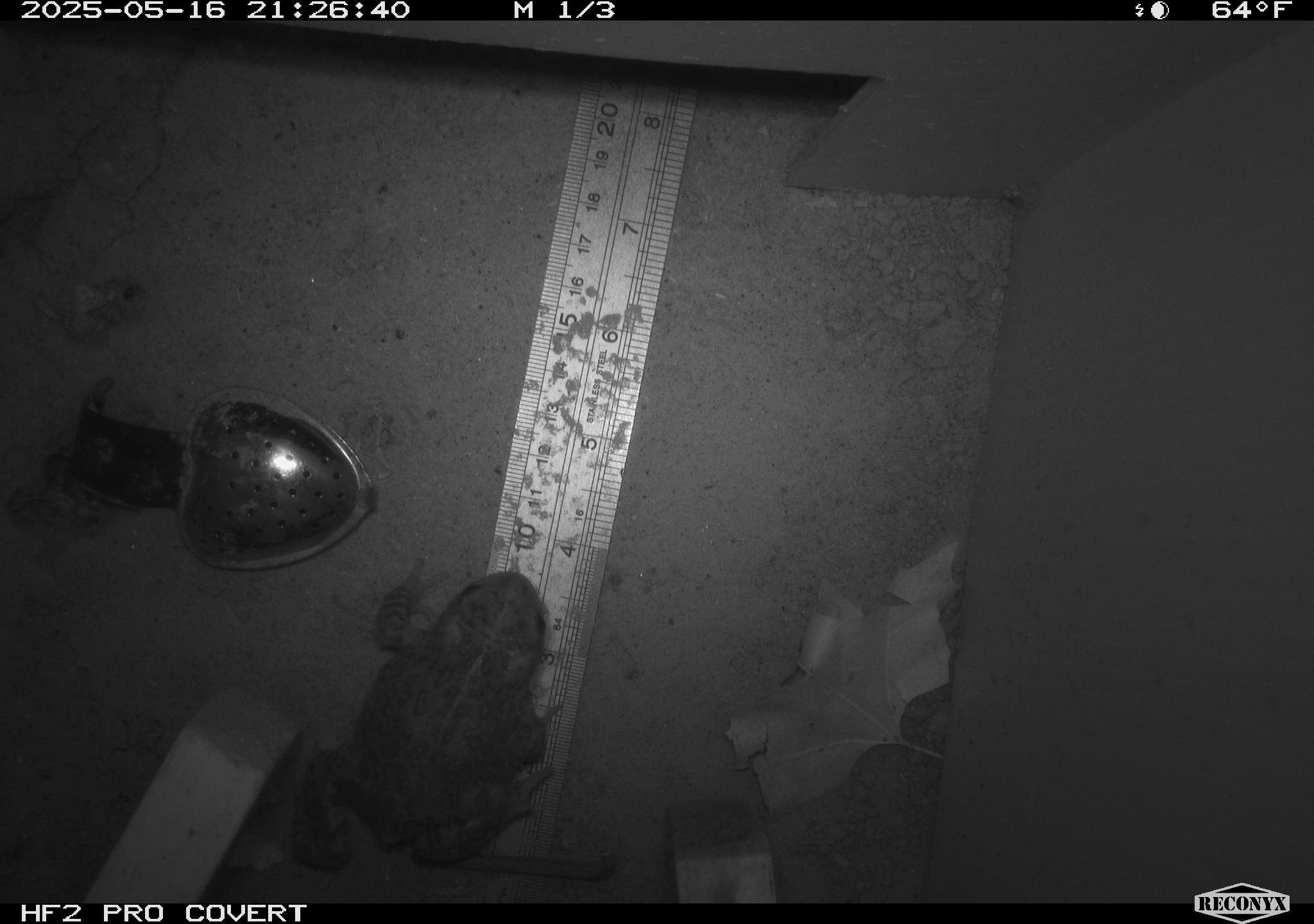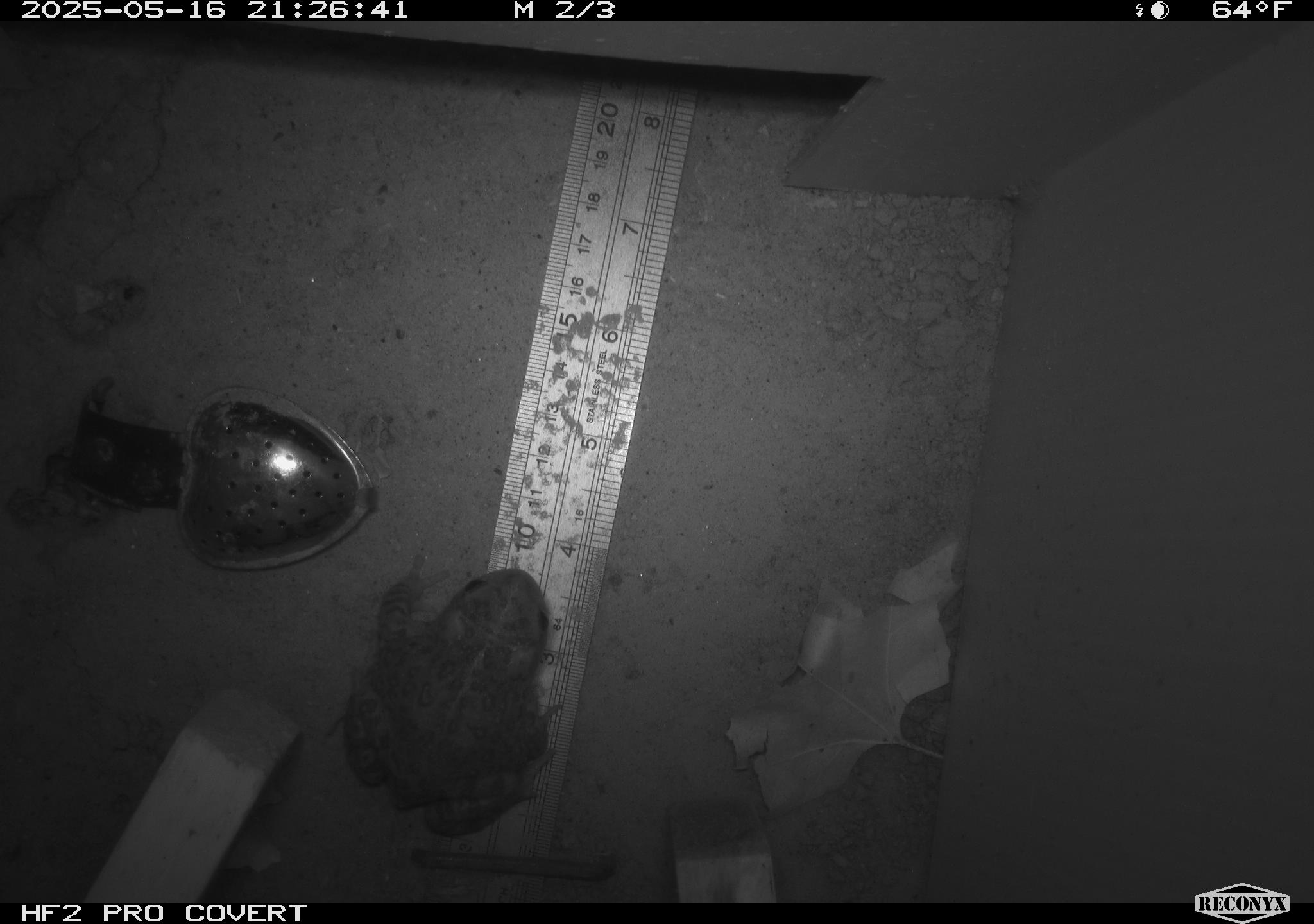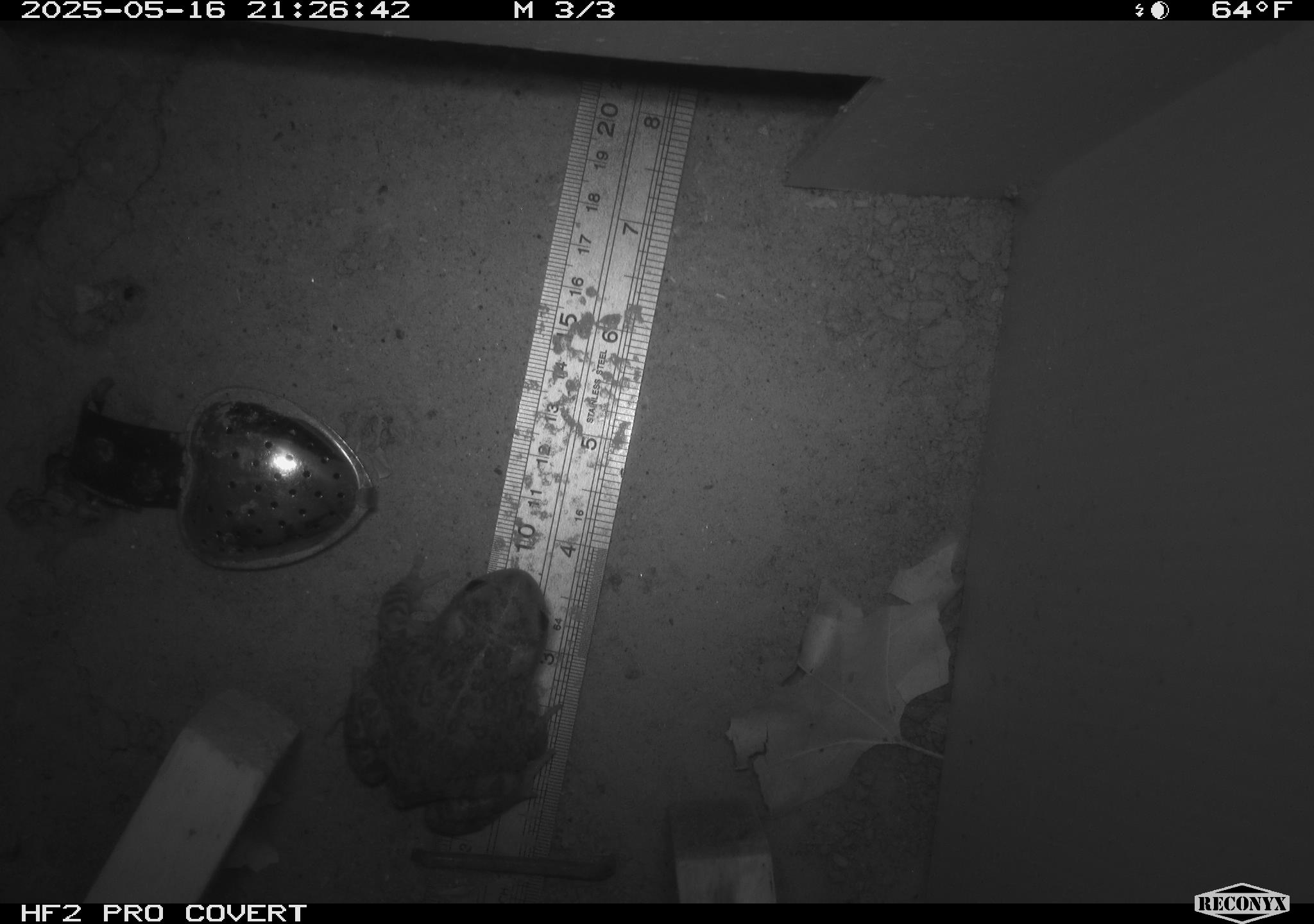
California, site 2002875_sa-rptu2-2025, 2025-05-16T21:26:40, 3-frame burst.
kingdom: Animalia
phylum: Chordata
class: Amphibia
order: Anura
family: Bufonidae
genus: Anaxyrus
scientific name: Anaxyrus boreas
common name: western toad